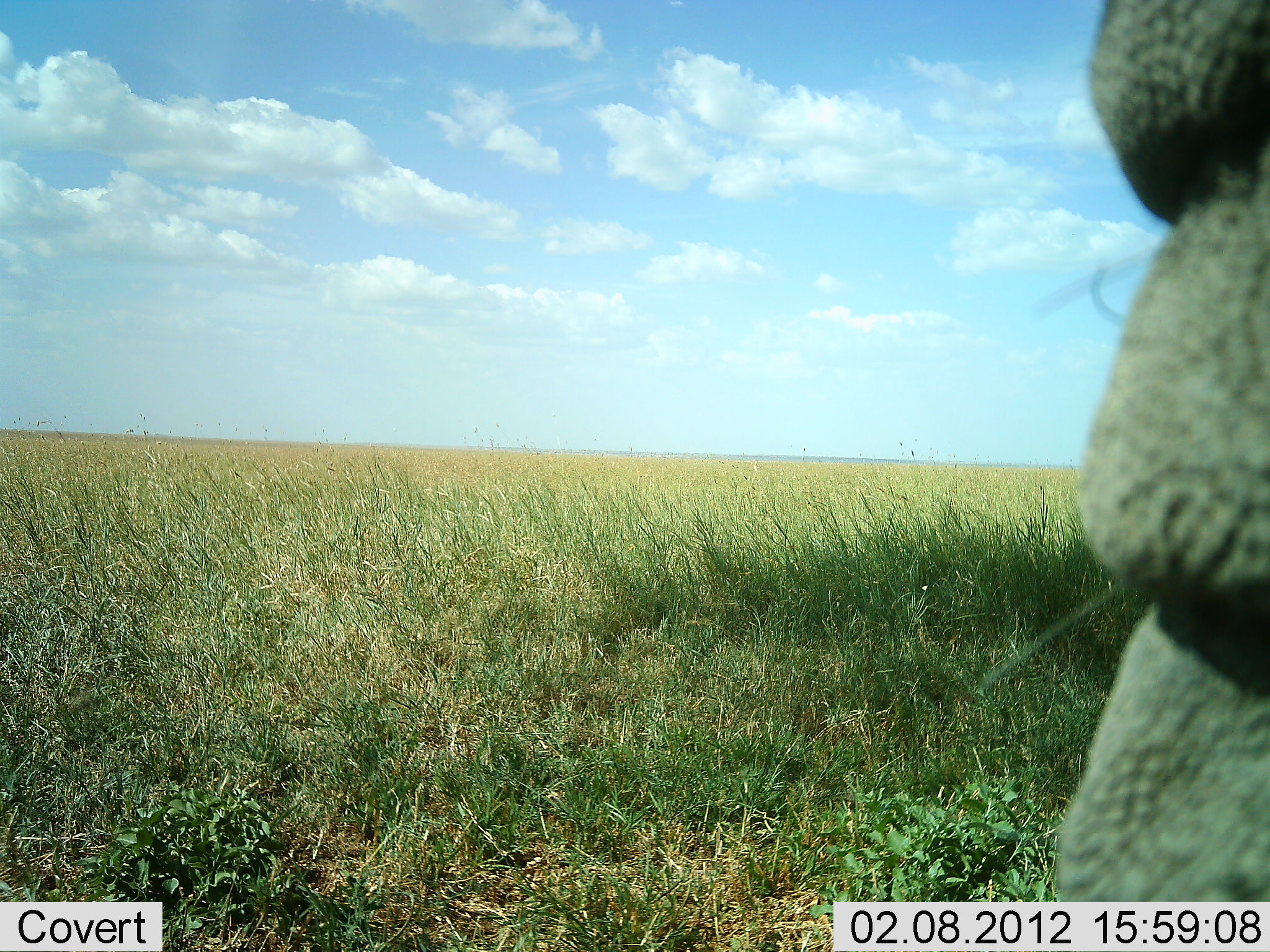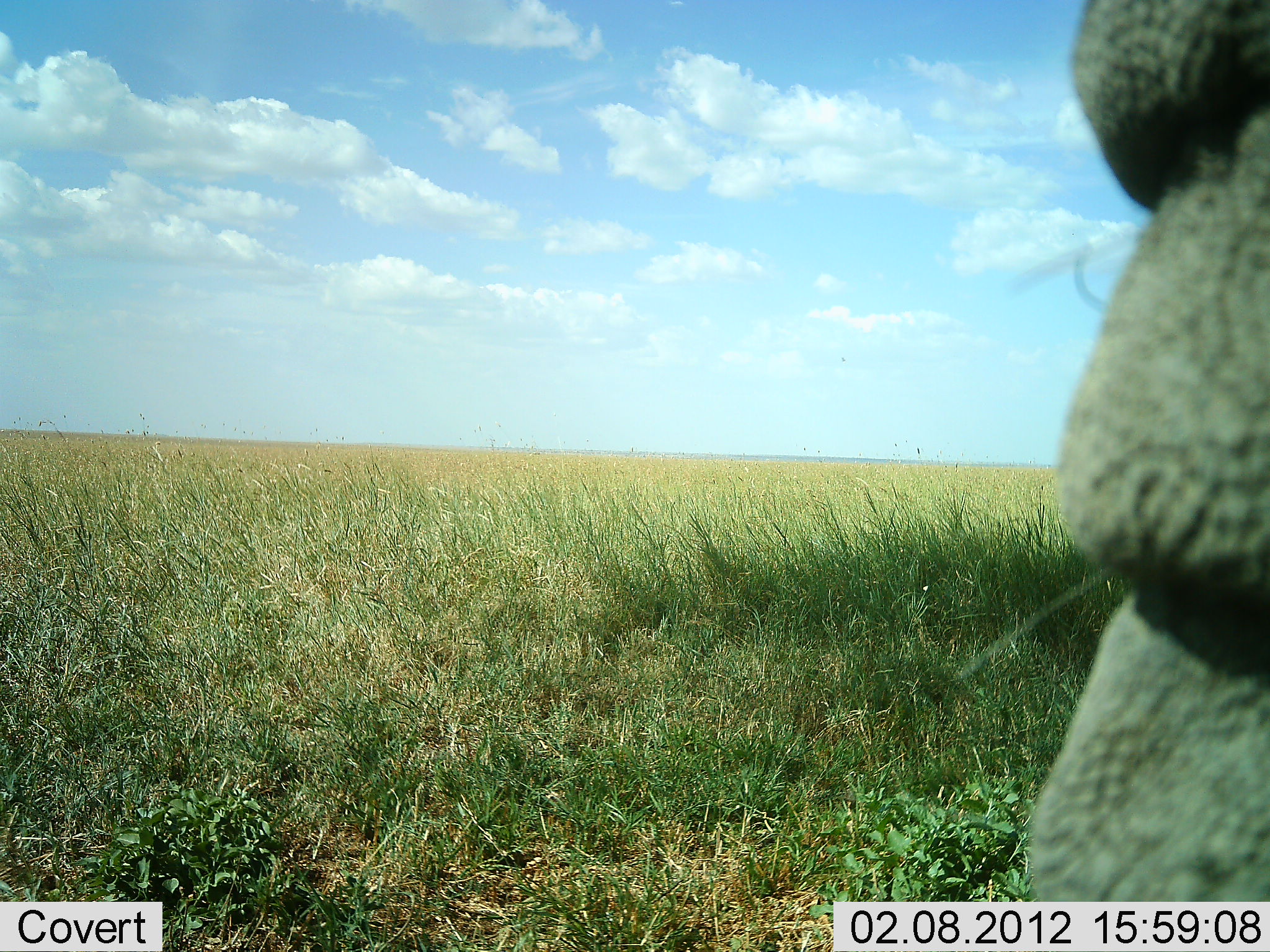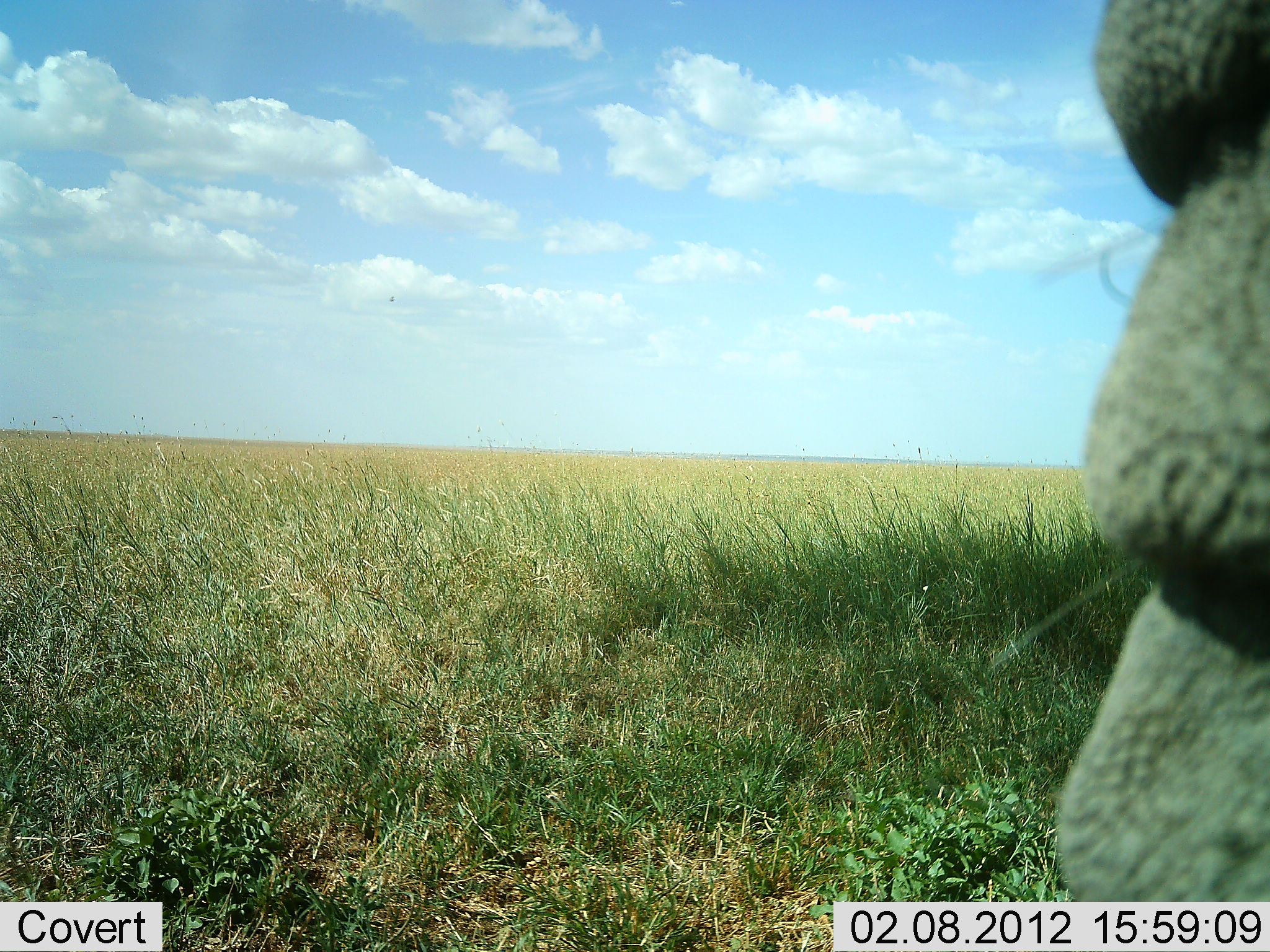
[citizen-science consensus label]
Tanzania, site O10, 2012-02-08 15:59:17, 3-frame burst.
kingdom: Animalia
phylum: Chordata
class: Mammalia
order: Proboscidea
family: Elephantidae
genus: Loxodonta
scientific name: Loxodonta africana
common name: african bush elephant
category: elephant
Elephant (african bush elephant) (Loxodonta africana), count 1. Behavior (volunteer vote fractions): standing 92%, resting 0%, moving 0%, interacting 0%. Young present (vote fraction): 0%. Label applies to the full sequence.